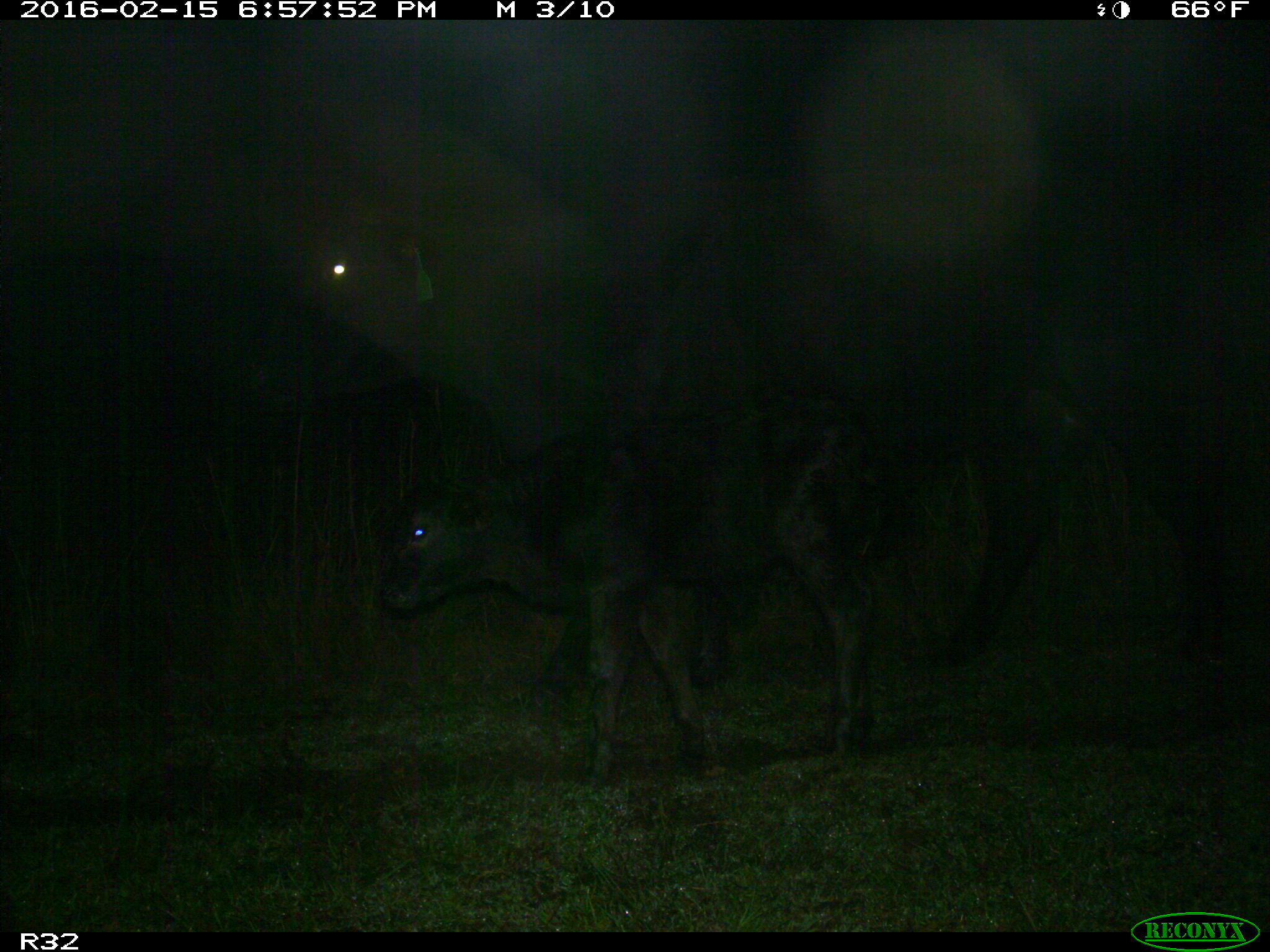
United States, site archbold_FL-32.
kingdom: Animalia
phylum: Chordata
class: Mammalia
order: Artiodactyla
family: Bovidae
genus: Bos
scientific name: Bos taurus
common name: domestic cow